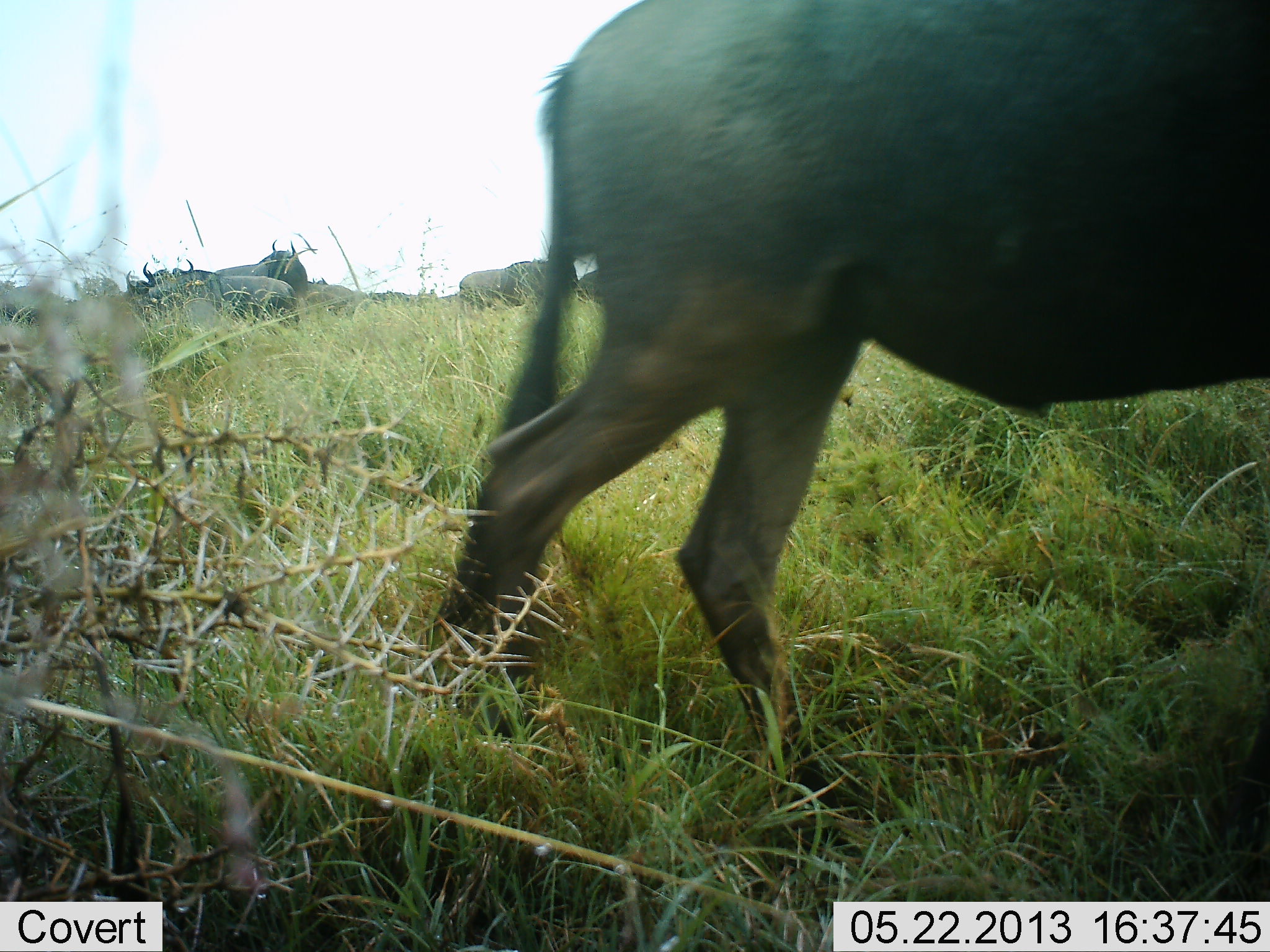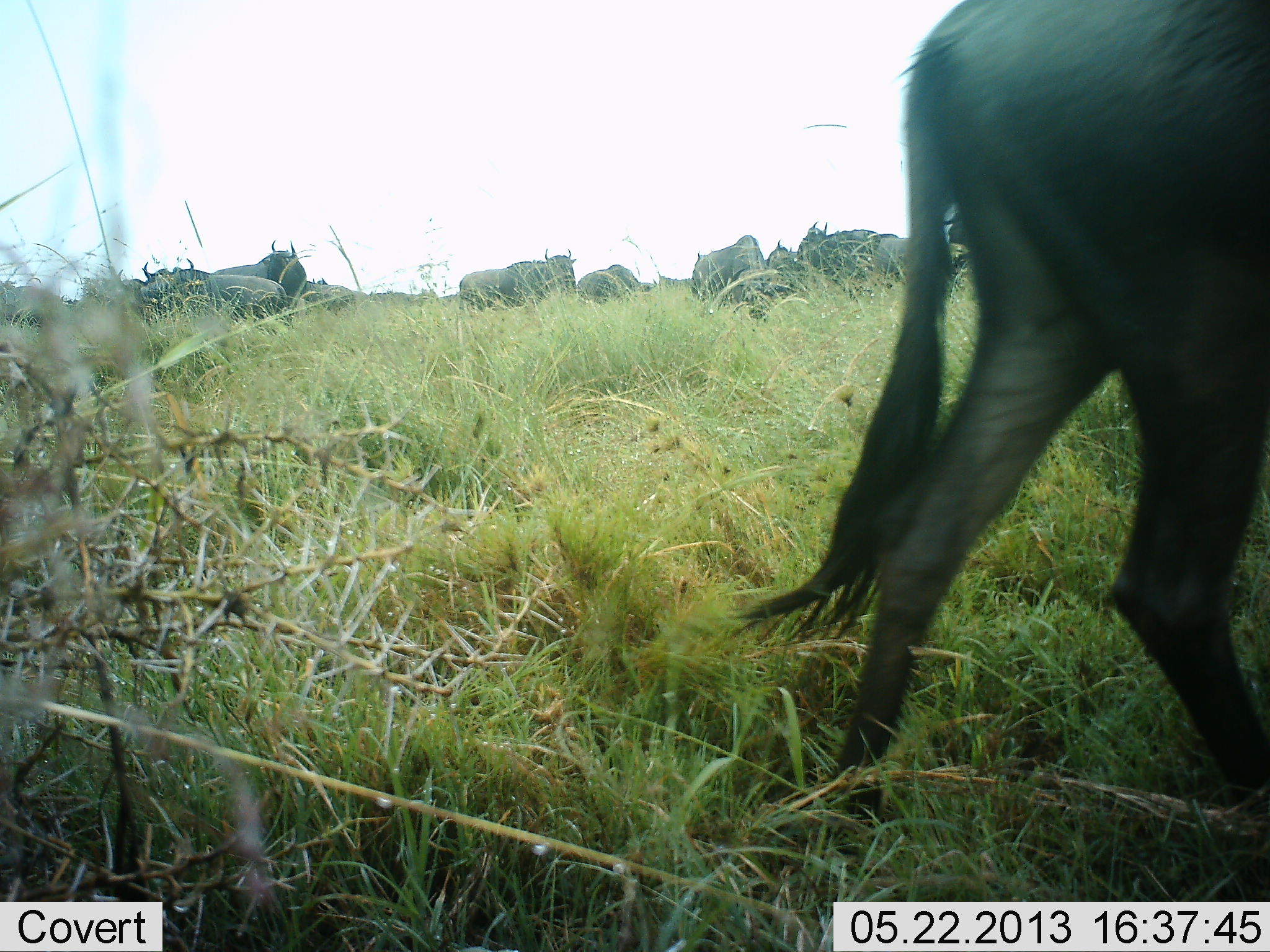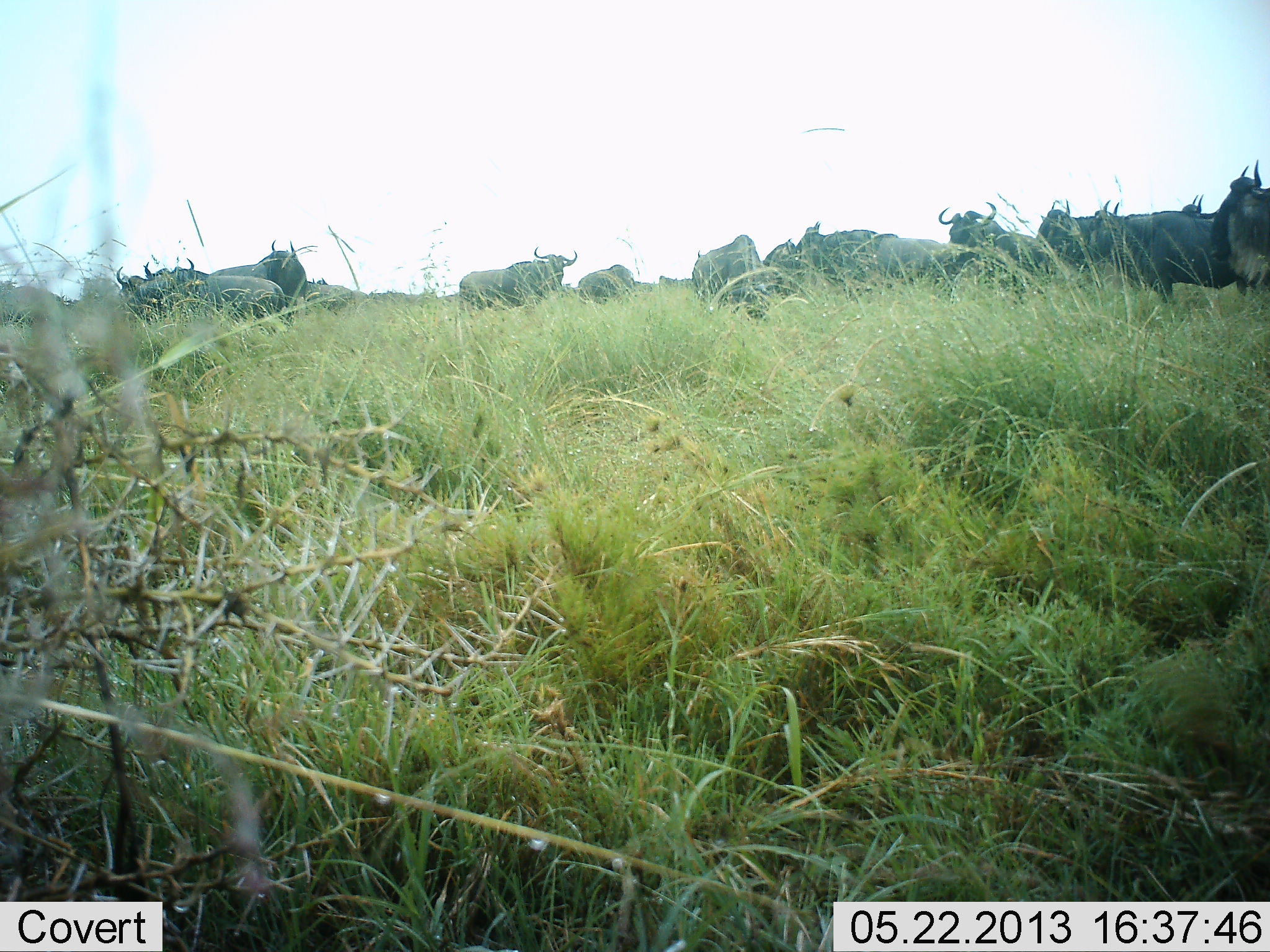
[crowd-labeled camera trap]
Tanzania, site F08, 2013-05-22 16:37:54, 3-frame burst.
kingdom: Animalia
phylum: Chordata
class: Mammalia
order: Artiodactyla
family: Bovidae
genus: Connochaetes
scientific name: Connochaetes taurinus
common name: blue wildebeest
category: wildebeest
Wildebeest (blue wildebeest) (Connochaetes taurinus), count 11-50. Behavior (volunteer vote fractions): standing 64%, resting 36%, moving 75%, interacting 11%. Young present (vote fraction): 7%. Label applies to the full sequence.